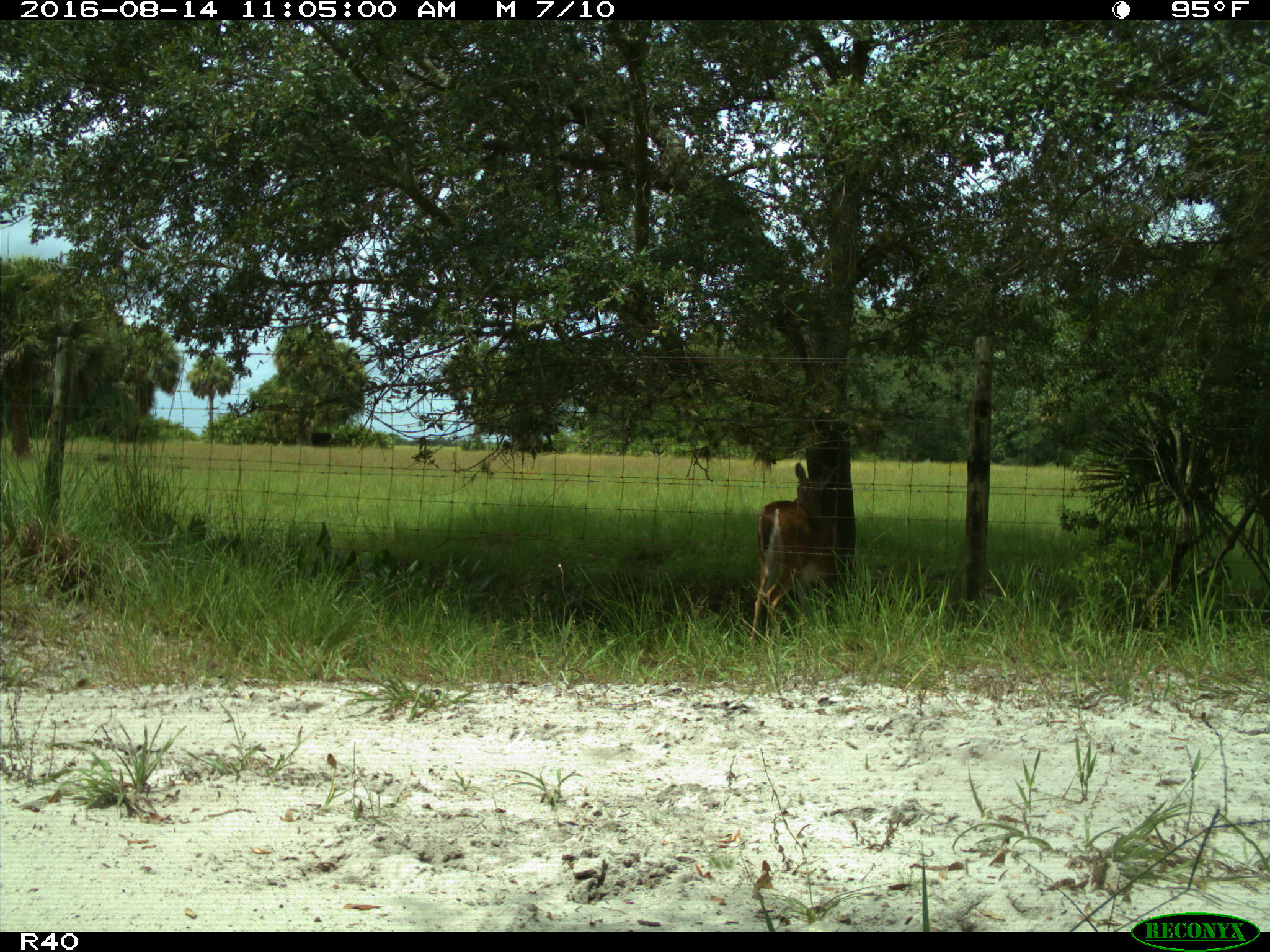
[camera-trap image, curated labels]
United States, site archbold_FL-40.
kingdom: Animalia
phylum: Chordata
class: Mammalia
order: Artiodactyla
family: Bovidae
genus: Bos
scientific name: Bos taurus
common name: domestic cow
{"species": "Bos taurus (domestic cow)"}